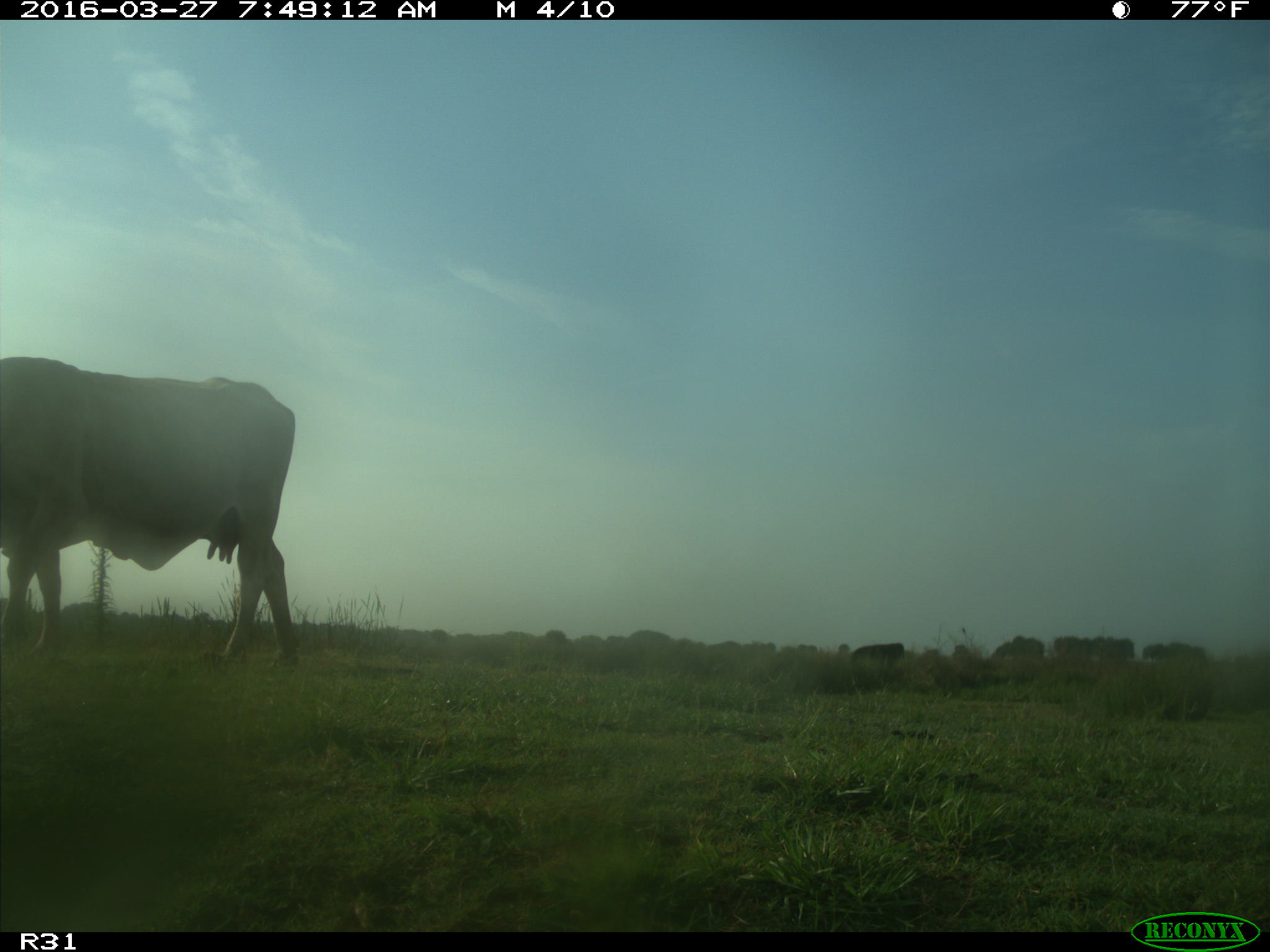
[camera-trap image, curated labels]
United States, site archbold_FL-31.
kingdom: Animalia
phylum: Chordata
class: Mammalia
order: Artiodactyla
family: Bovidae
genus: Bos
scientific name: Bos taurus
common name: domestic cow